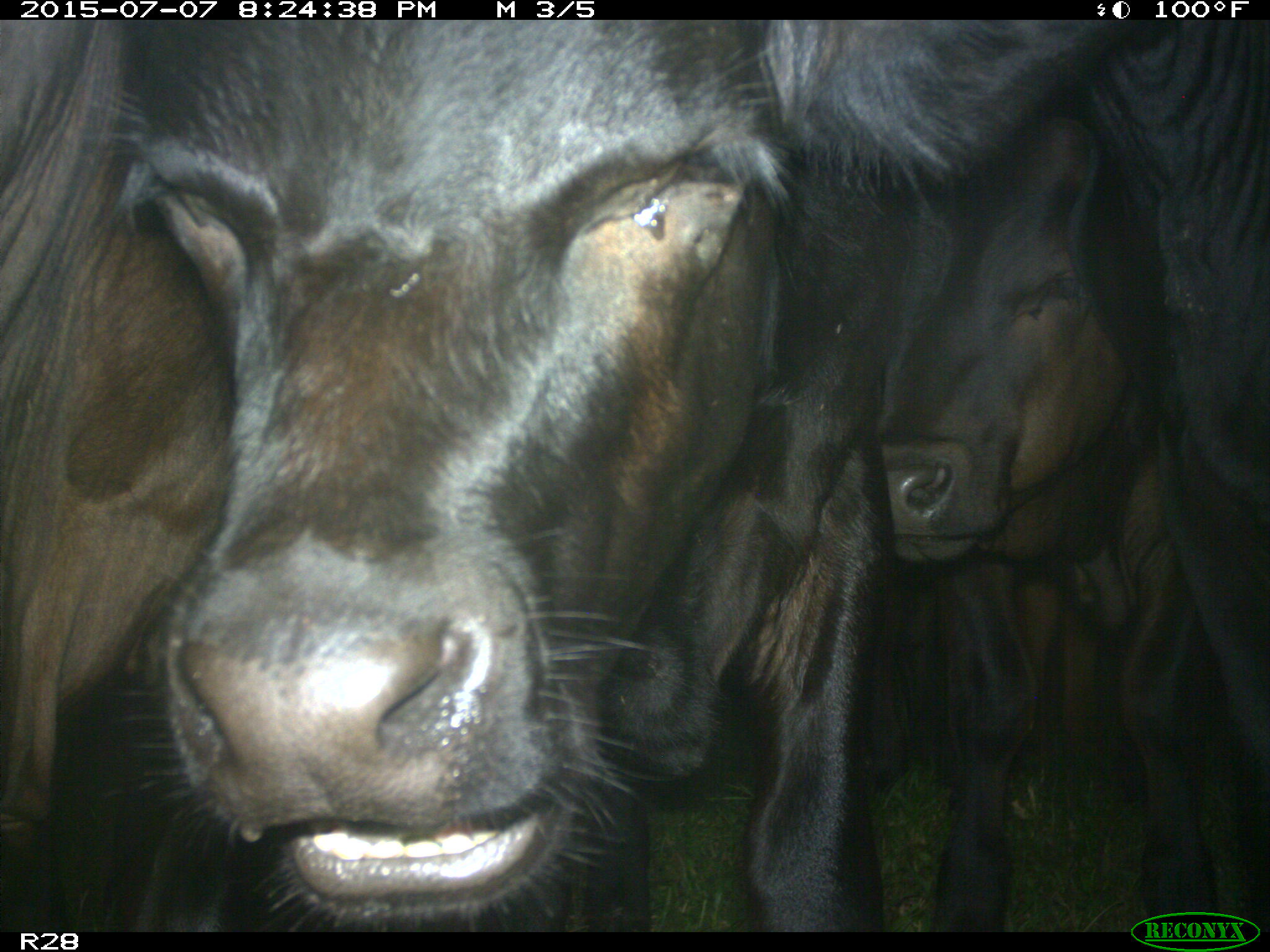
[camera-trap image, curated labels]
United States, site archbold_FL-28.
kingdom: Animalia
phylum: Chordata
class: Mammalia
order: Artiodactyla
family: Bovidae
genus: Bos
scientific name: Bos taurus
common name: domestic cow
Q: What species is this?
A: Bos taurus (domestic cow).